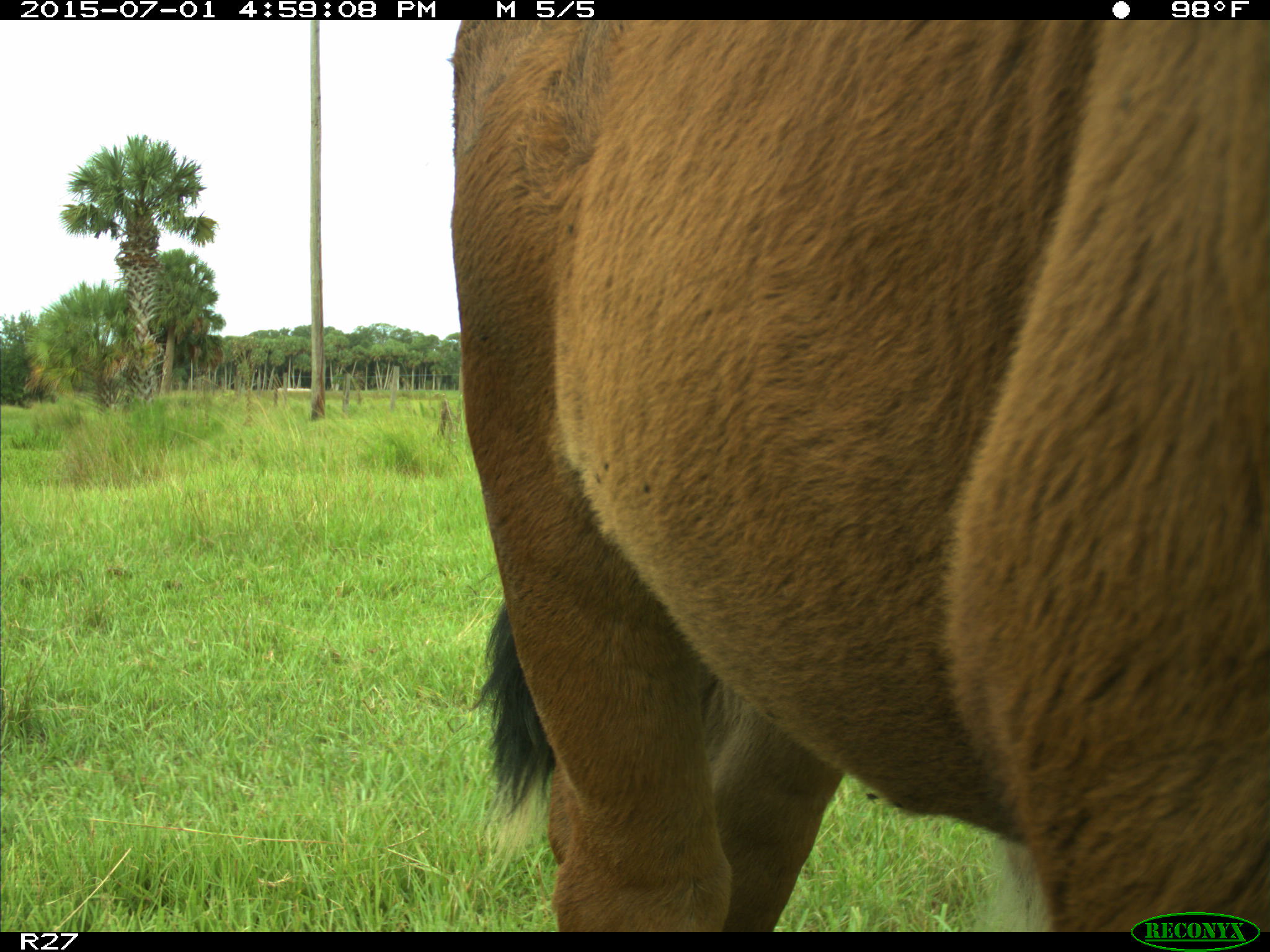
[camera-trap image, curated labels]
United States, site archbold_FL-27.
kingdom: Animalia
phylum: Chordata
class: Mammalia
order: Artiodactyla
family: Bovidae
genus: Bos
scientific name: Bos taurus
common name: domestic cow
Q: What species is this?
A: Bos taurus (domestic cow).